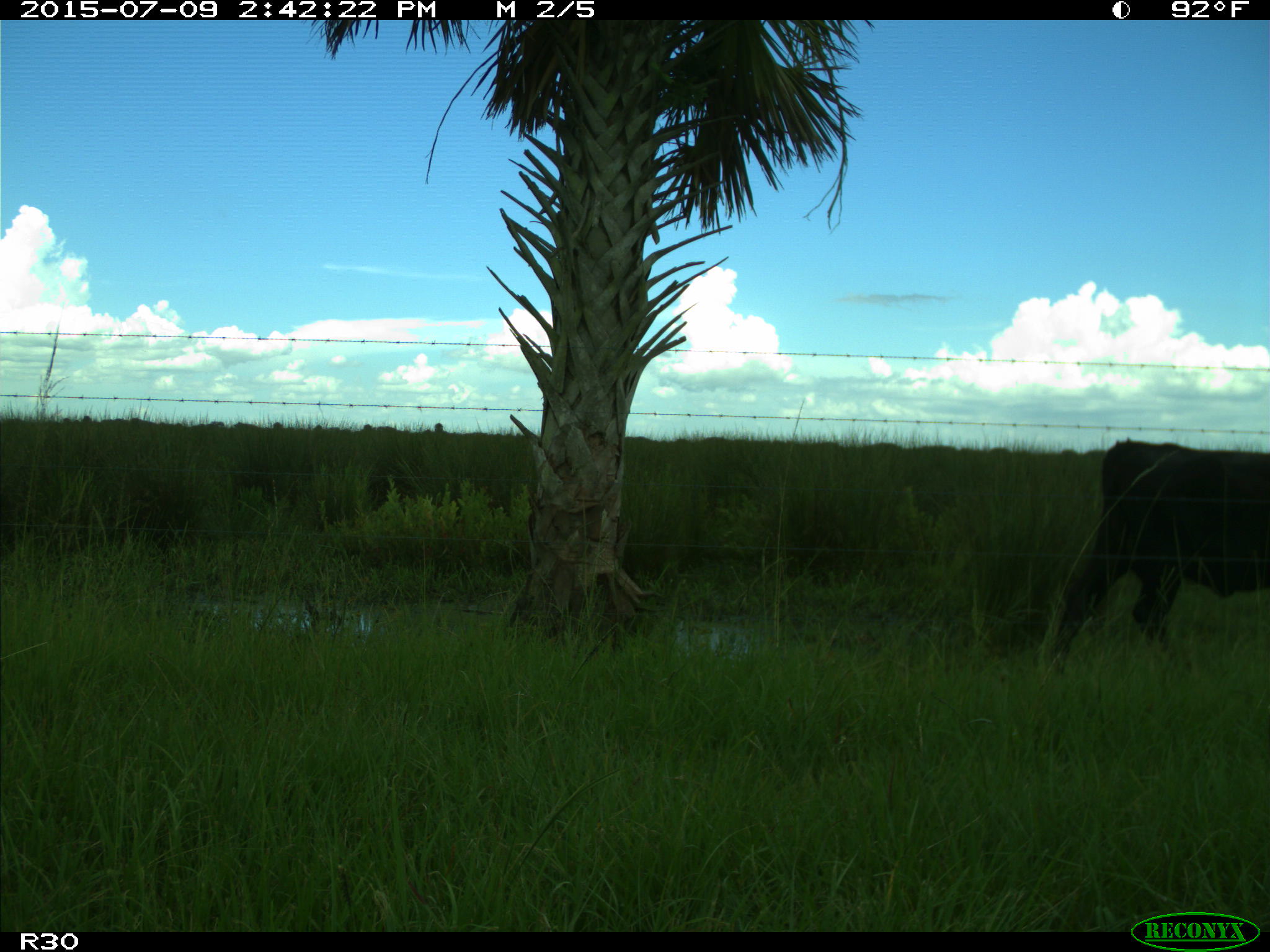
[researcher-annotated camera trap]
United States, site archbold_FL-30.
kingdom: Animalia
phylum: Chordata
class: Mammalia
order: Artiodactyla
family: Bovidae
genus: Bos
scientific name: Bos taurus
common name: domestic cow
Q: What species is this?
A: Bos taurus (domestic cow).